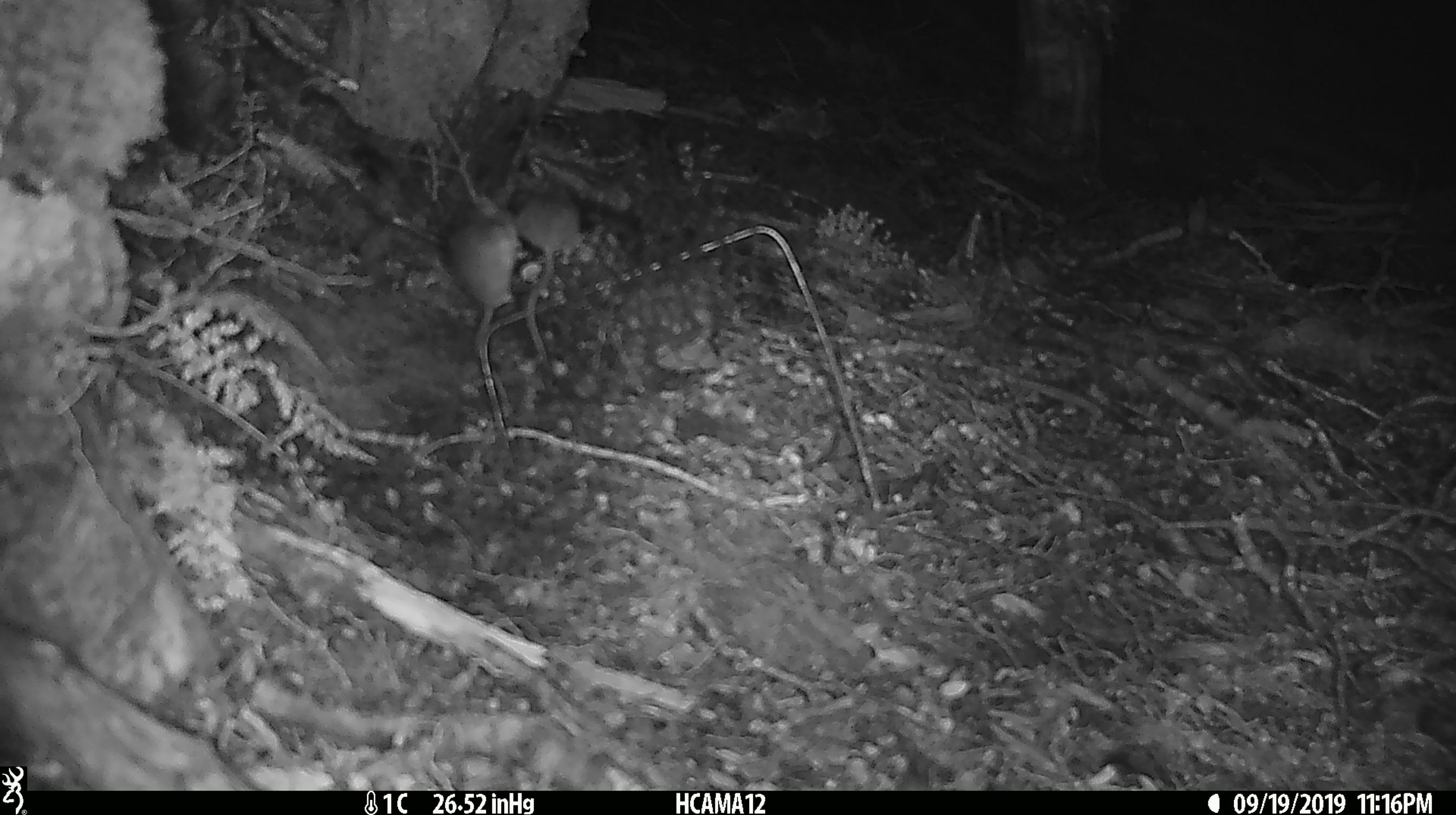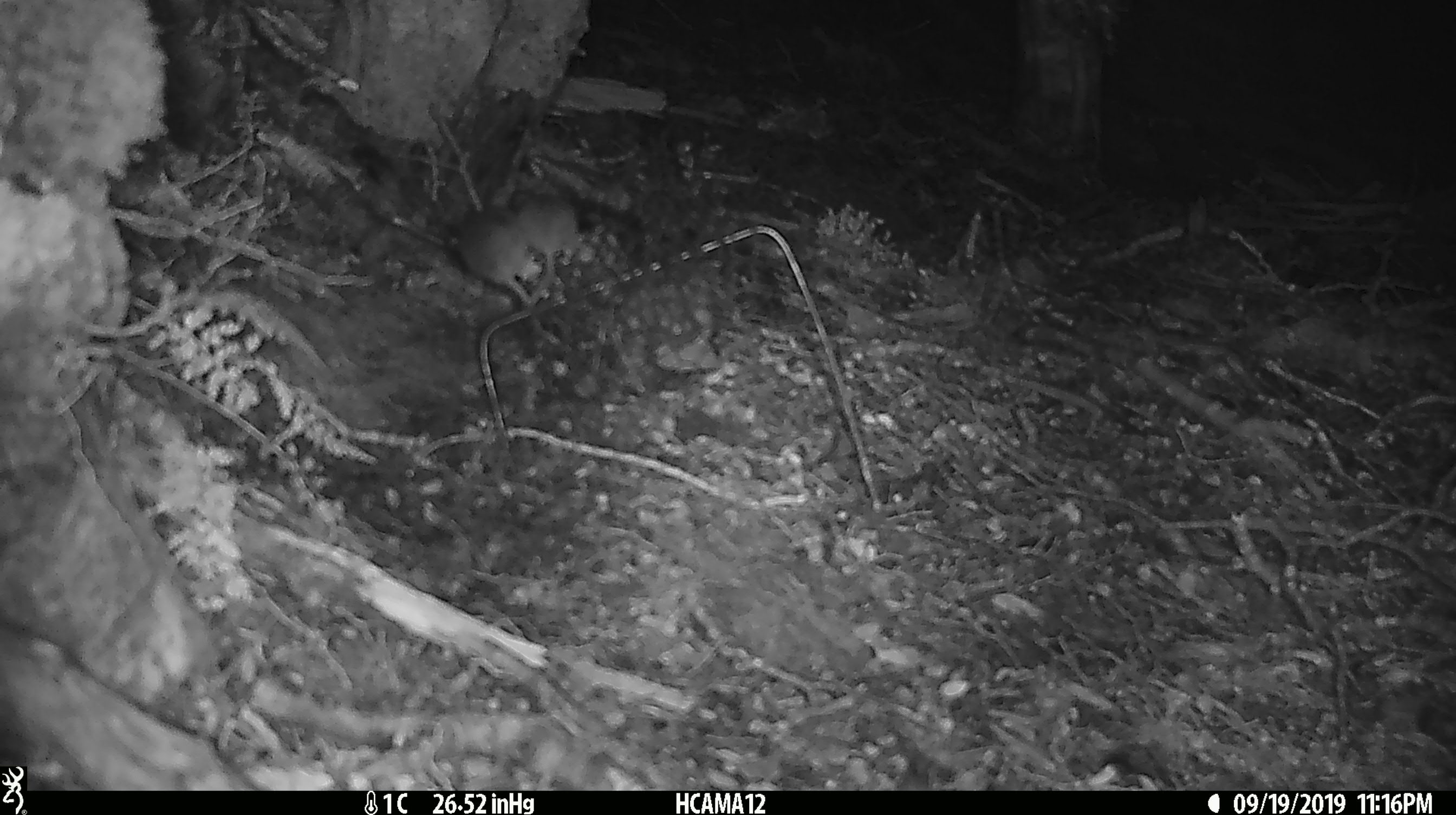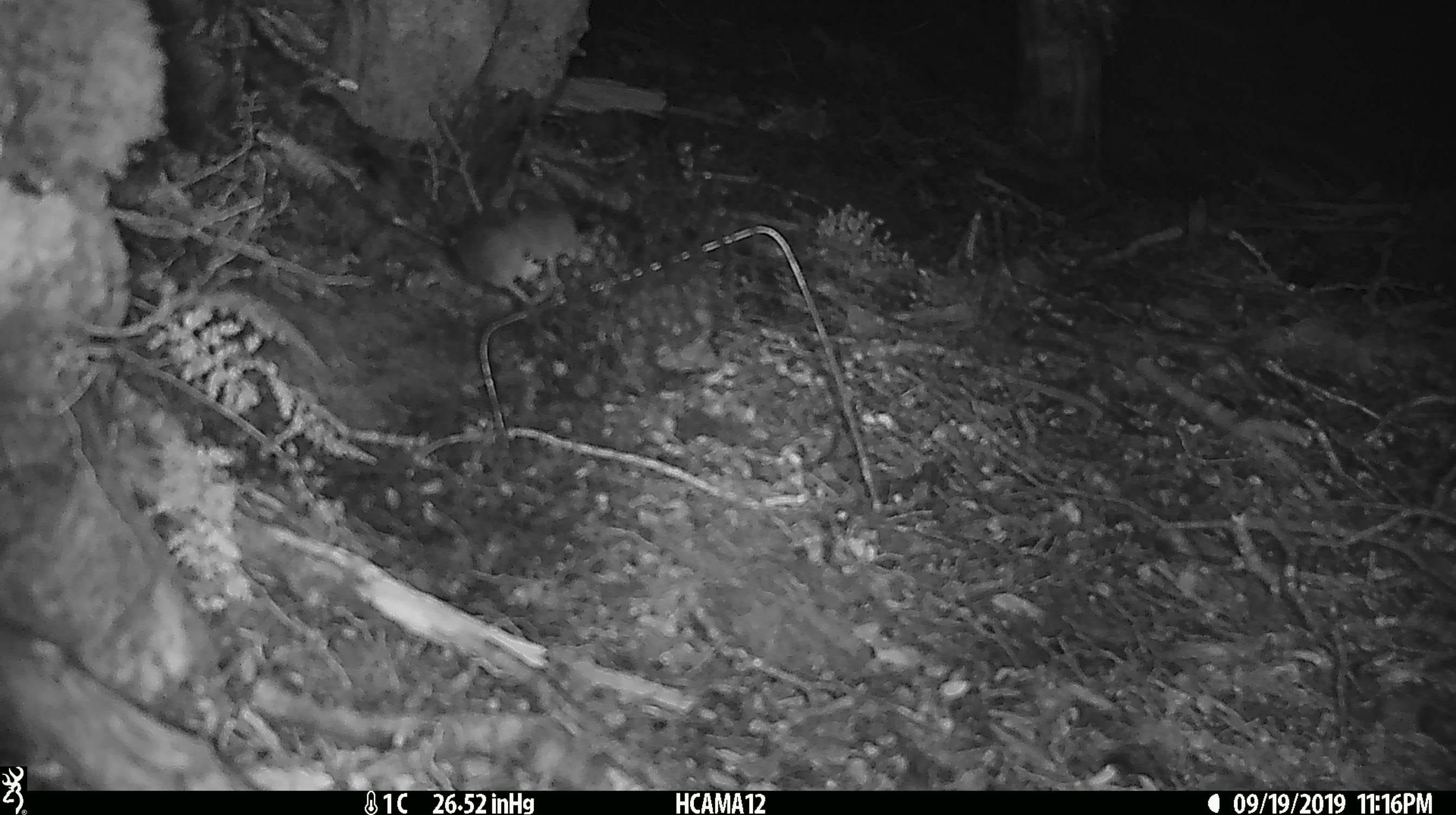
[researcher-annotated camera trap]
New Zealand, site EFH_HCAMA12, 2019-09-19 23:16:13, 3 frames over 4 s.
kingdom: Animalia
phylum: Chordata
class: Mammalia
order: Rodentia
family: Muridae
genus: Mus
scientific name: Mus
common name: mouse